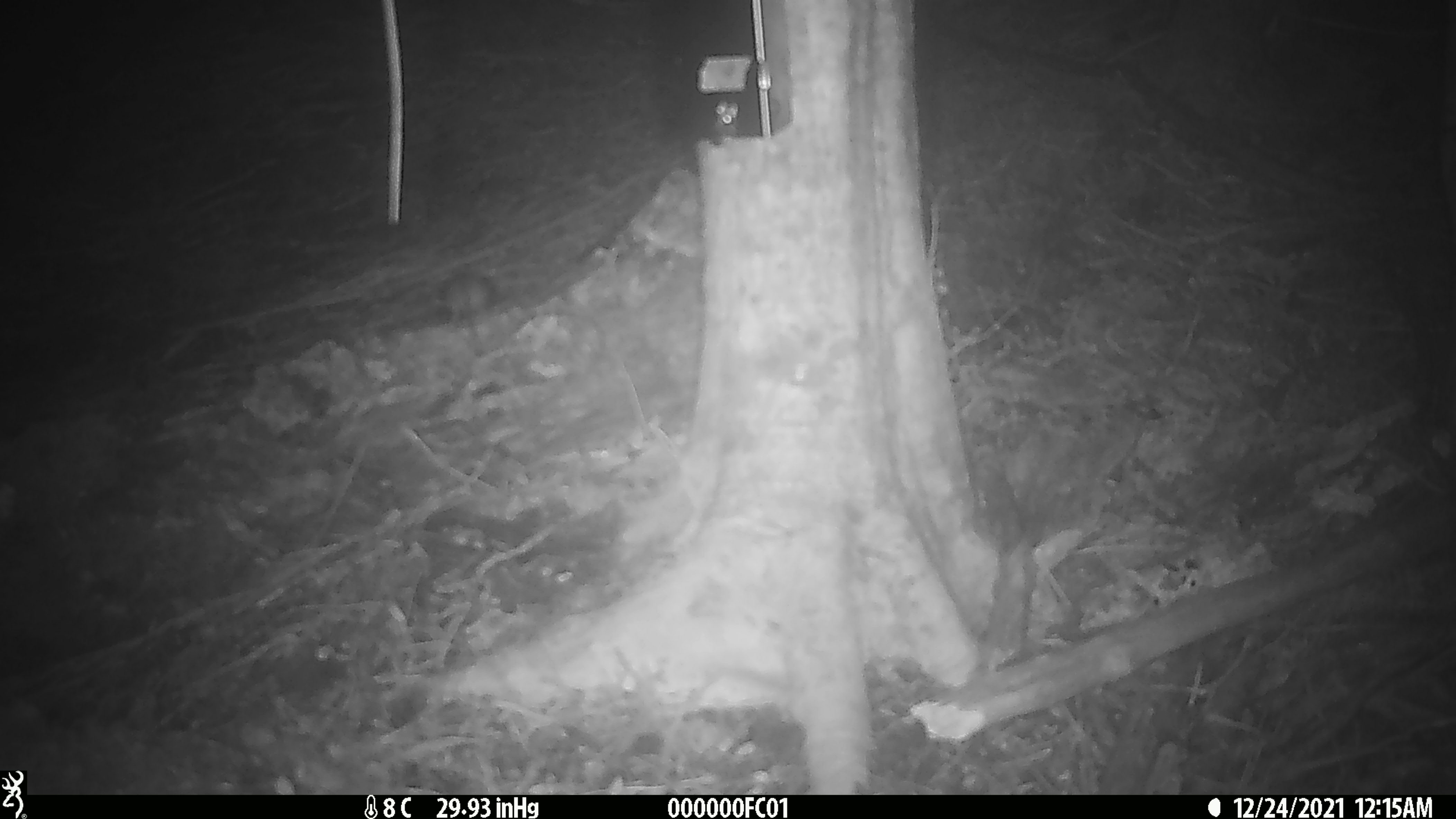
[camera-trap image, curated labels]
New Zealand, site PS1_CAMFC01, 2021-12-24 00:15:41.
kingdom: Animalia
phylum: Chordata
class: Mammalia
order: Rodentia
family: Muridae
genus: Mus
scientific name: Mus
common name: mouse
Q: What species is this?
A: Mouse (Mus).